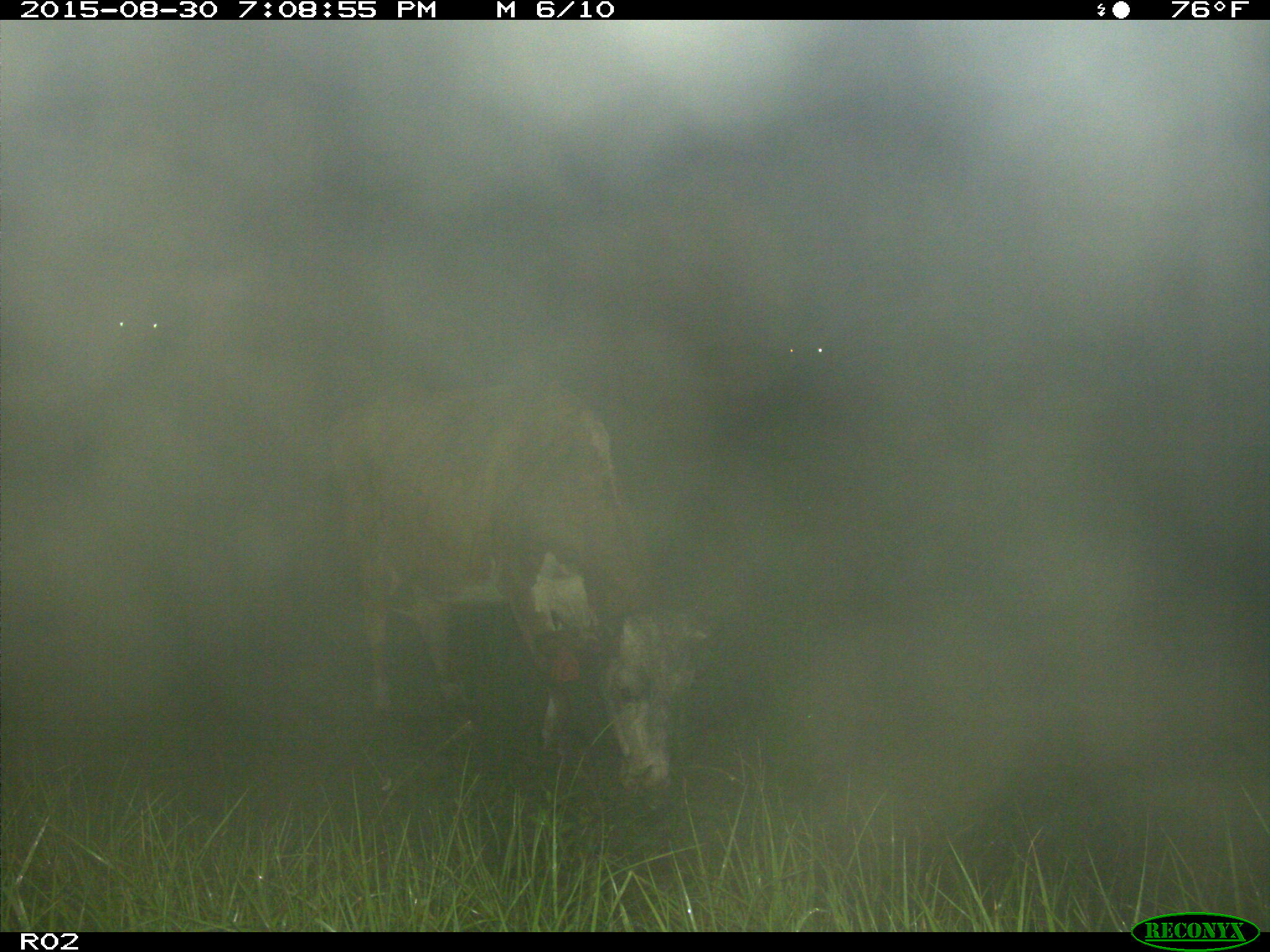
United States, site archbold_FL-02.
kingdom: Animalia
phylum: Chordata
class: Mammalia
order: Artiodactyla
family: Bovidae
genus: Bos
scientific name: Bos taurus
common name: domestic cow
Bos taurus (domestic cow).